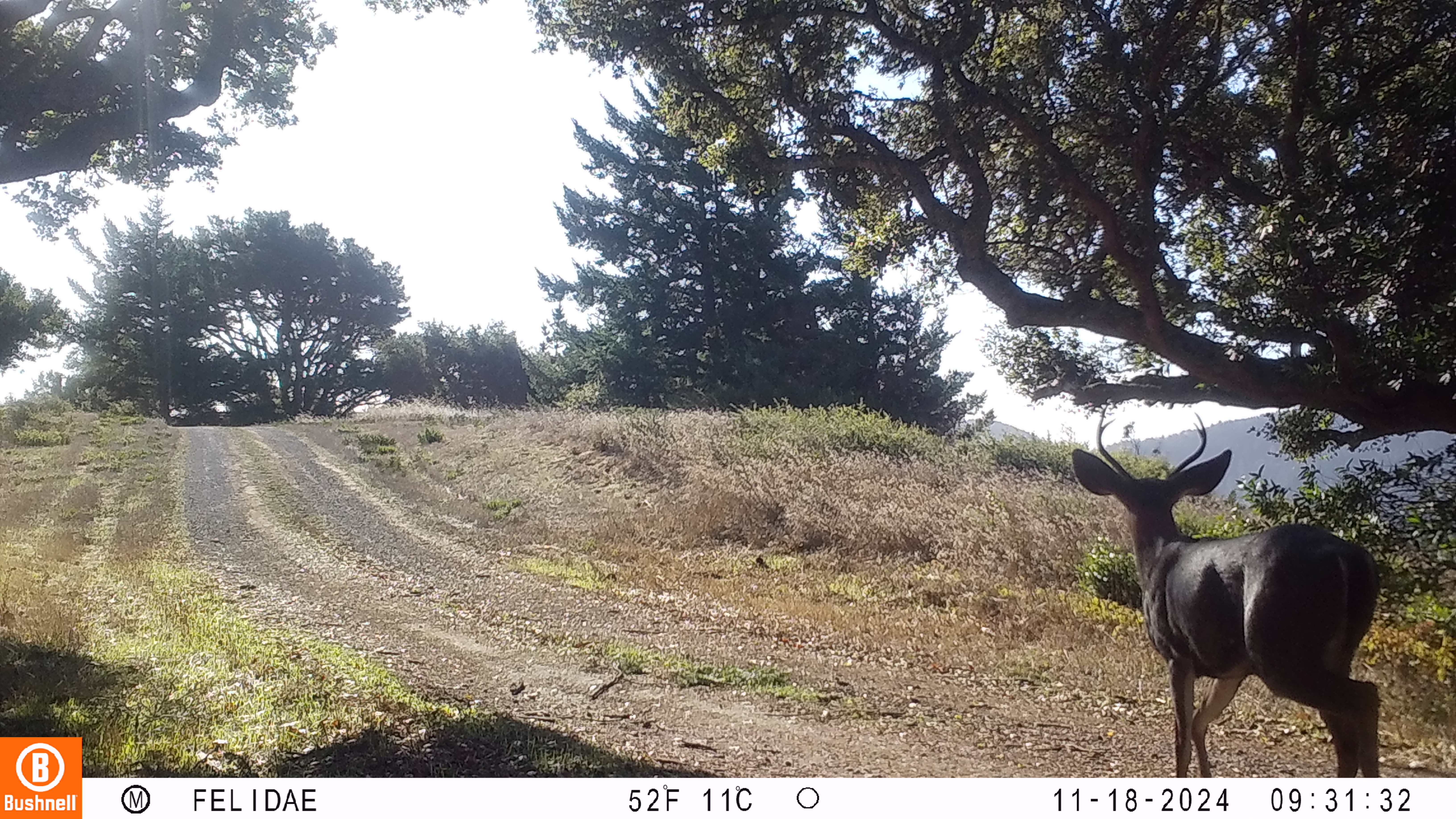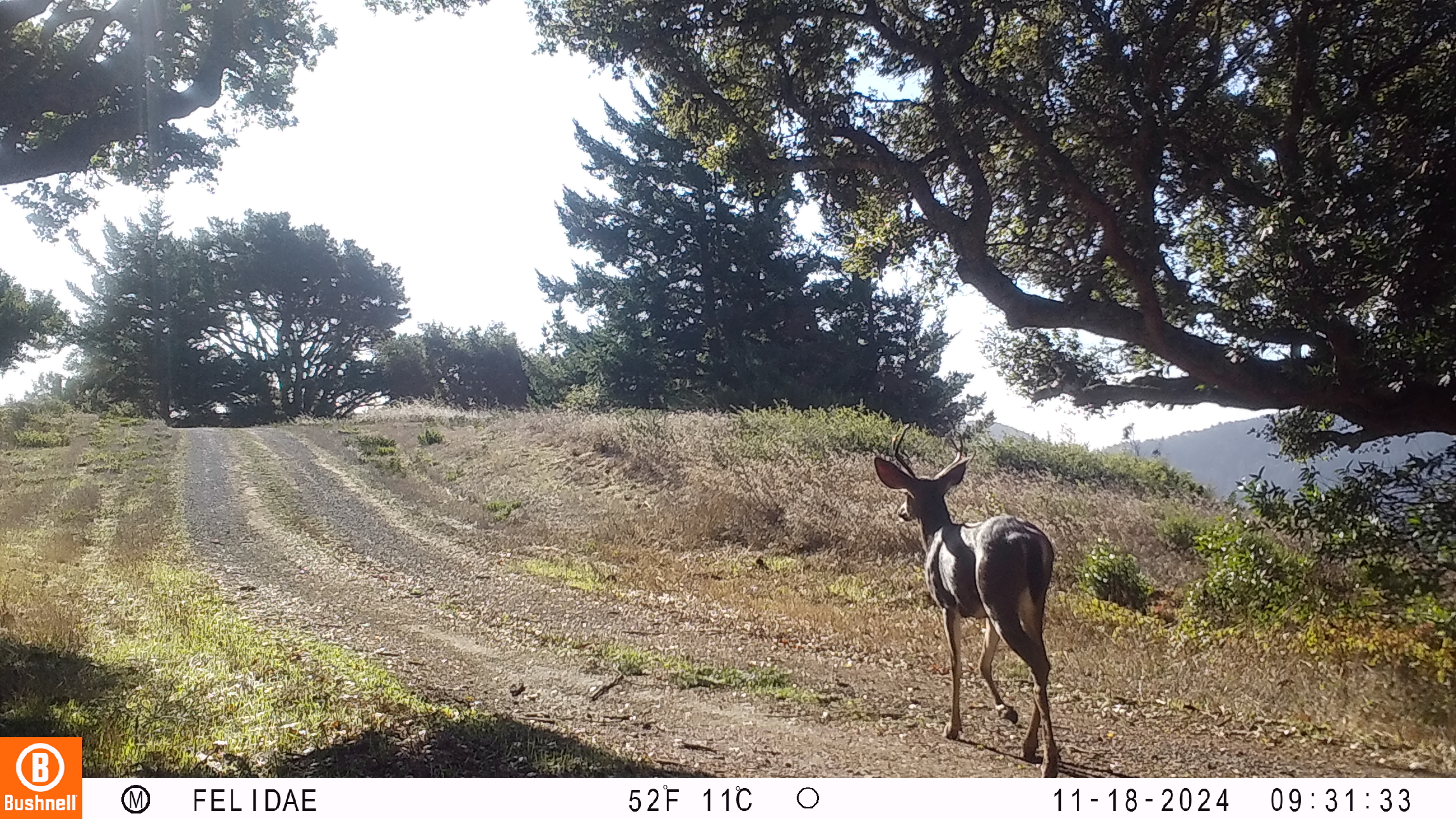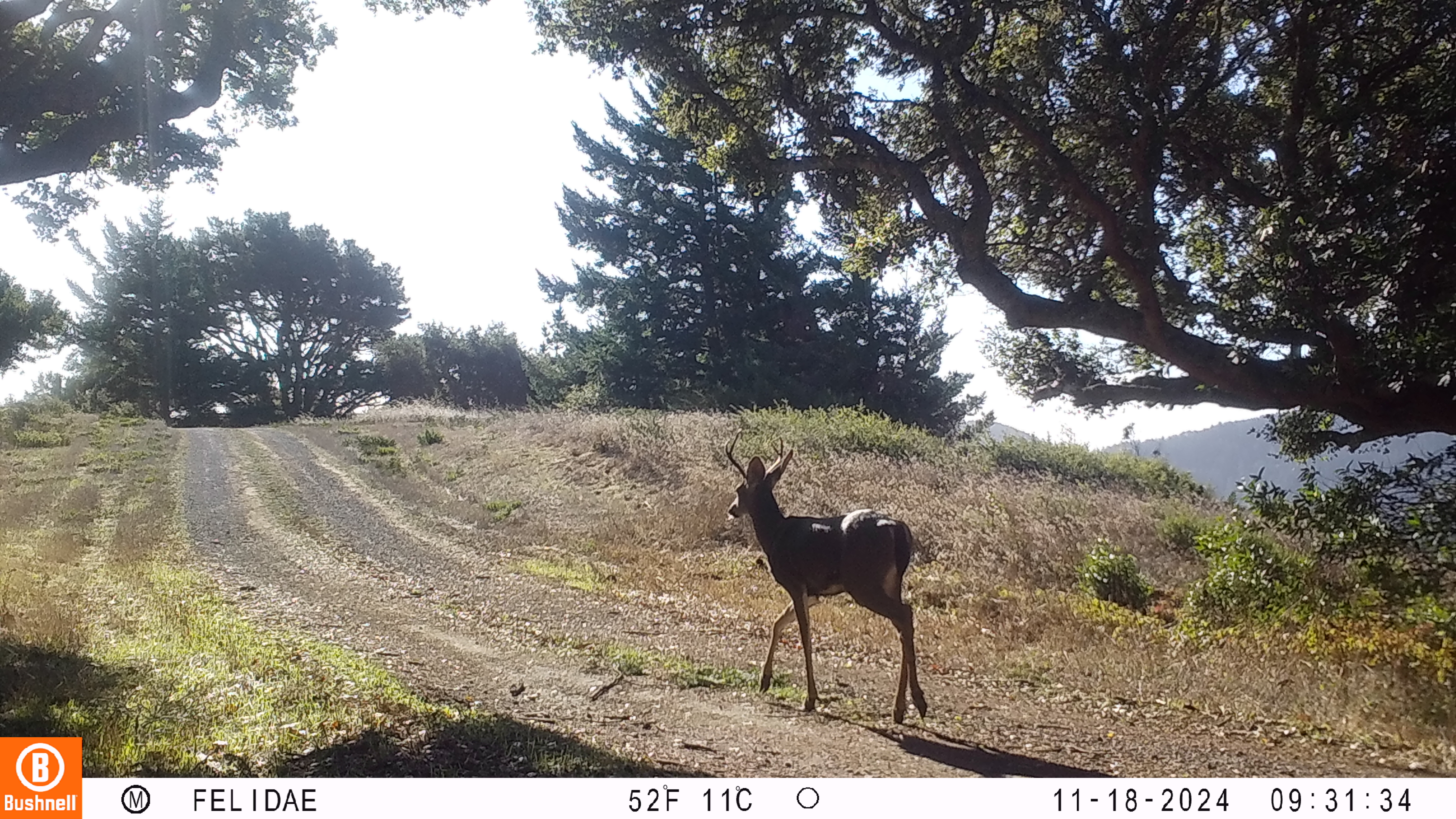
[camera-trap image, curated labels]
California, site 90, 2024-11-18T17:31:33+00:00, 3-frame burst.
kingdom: Animalia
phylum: Chordata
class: Mammalia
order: Artiodactyla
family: Cervidae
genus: Odocoileus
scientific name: Odocoileus hemionus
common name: mule deer